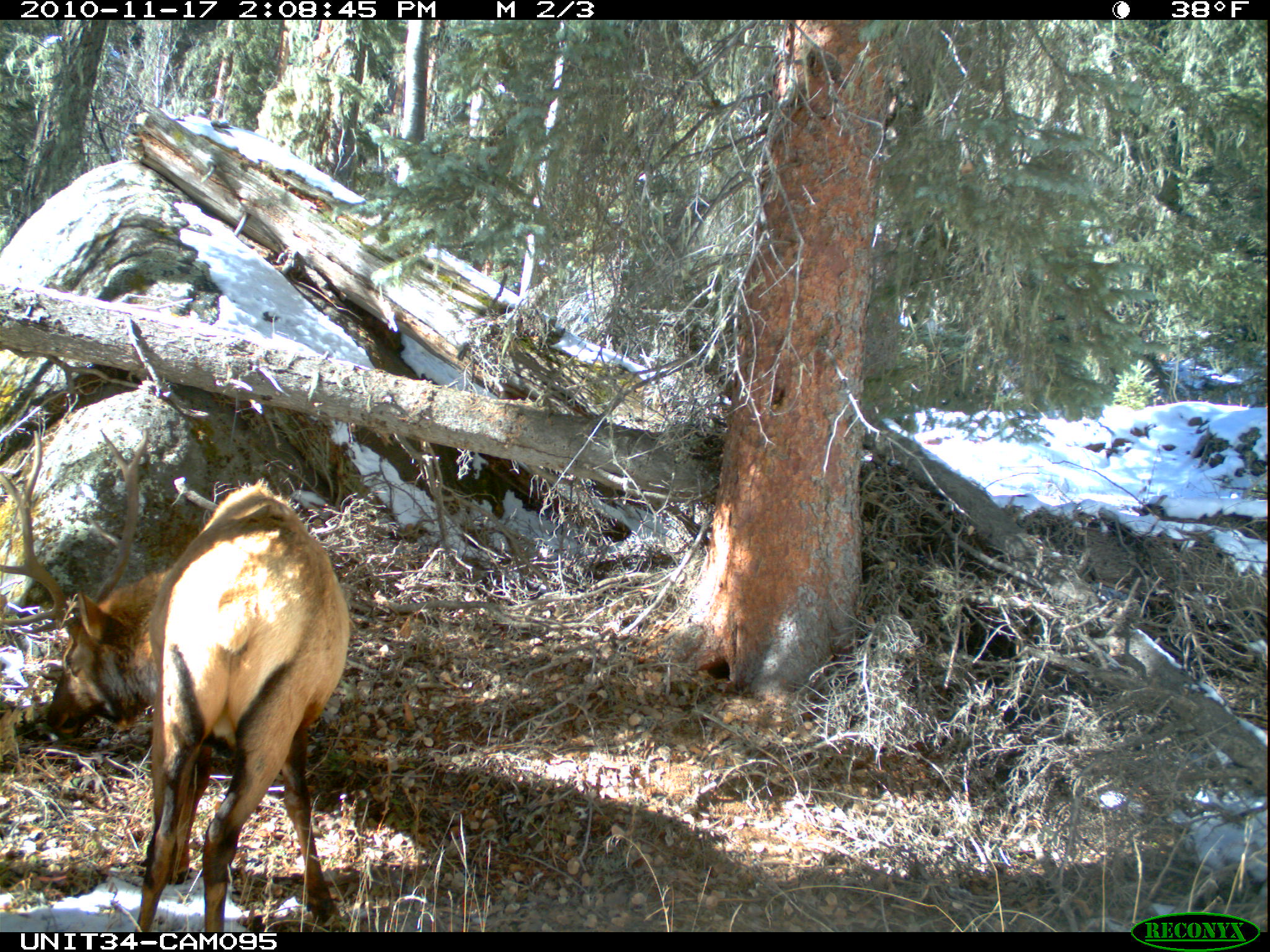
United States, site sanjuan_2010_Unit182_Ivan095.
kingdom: Animalia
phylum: Chordata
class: Mammalia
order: Artiodactyla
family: Cervidae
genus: Cervus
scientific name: Cervus elaphus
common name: red deer